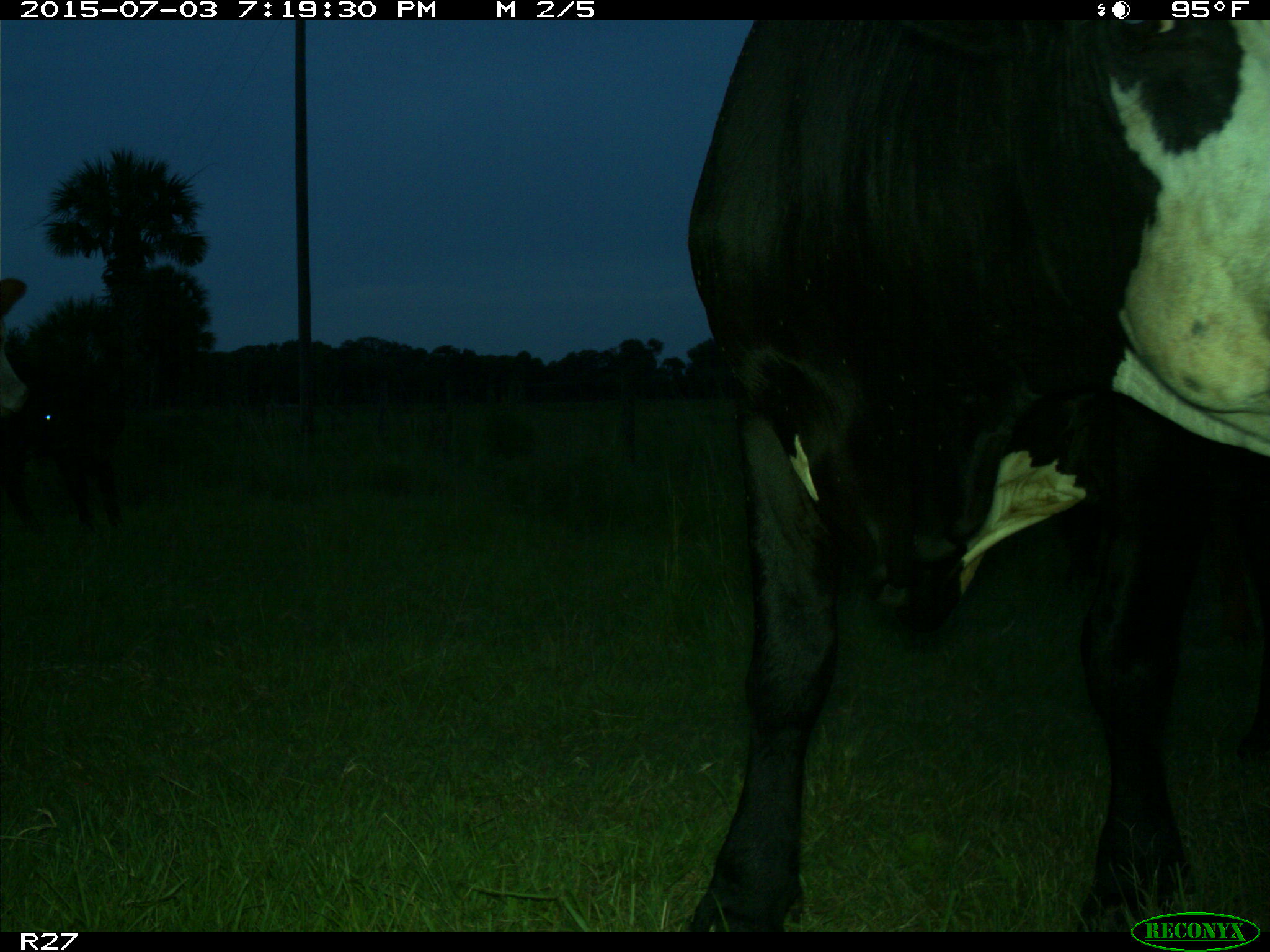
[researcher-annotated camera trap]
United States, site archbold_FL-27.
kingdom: Animalia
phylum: Chordata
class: Mammalia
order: Artiodactyla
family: Bovidae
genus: Bos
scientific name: Bos taurus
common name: domestic cow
Bos taurus (domestic cow).